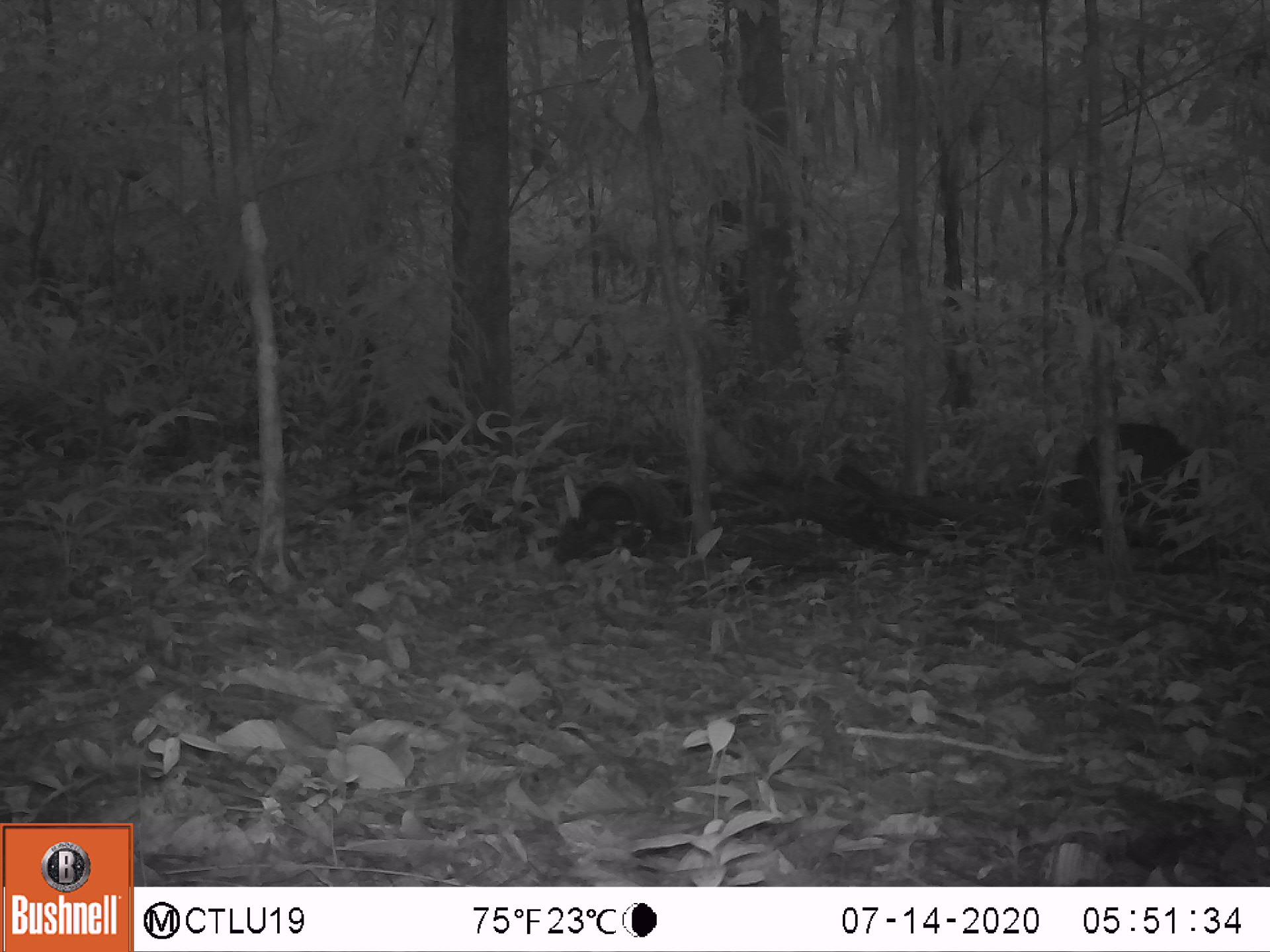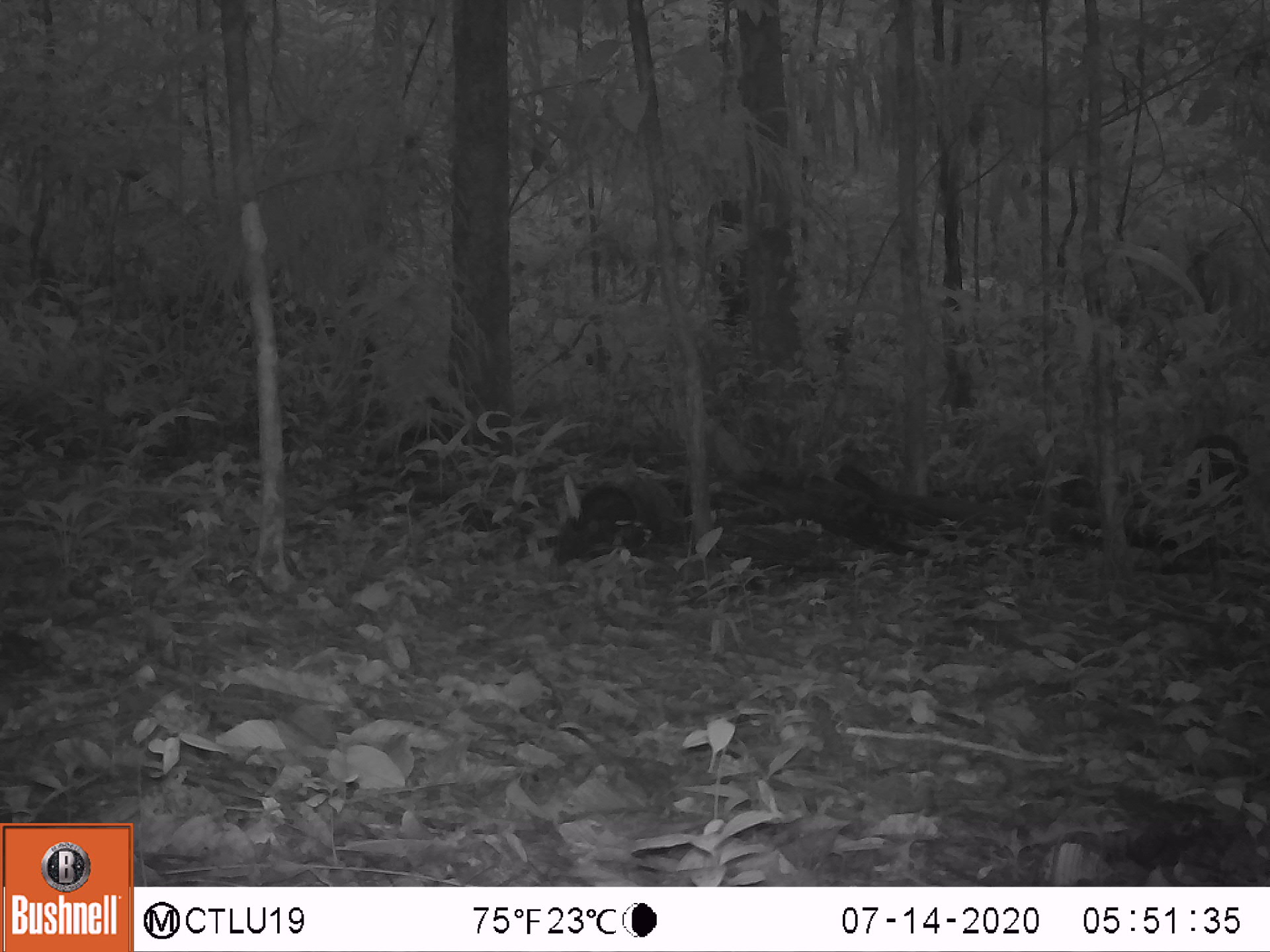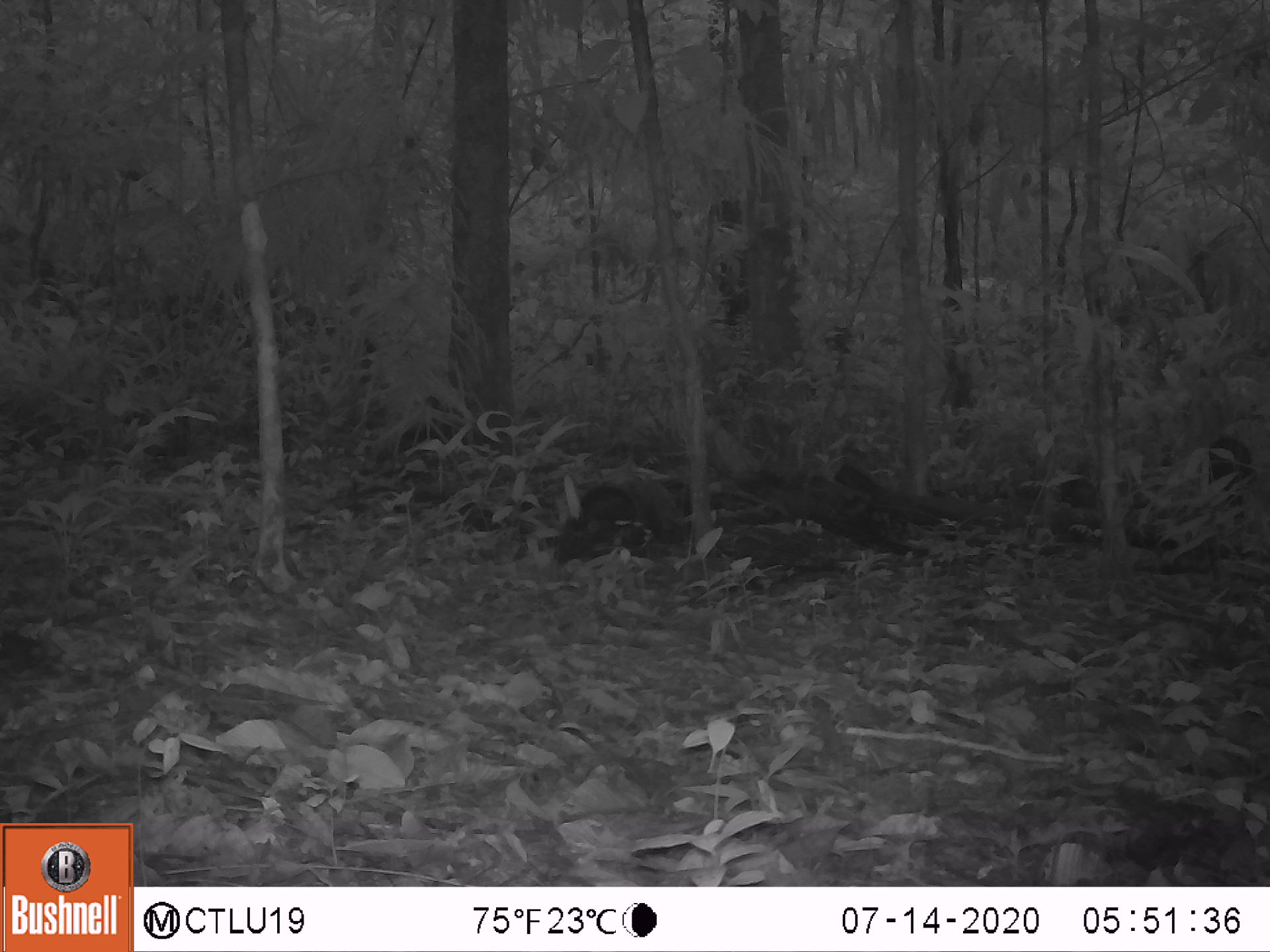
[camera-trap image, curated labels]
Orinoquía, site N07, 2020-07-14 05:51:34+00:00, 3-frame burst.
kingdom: Animalia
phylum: Chordata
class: Mammalia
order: Artiodactyla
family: Tayassuidae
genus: Pecari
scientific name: Pecari tajacu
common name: collared peccary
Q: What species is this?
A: Collared peccary (Pecari tajacu).